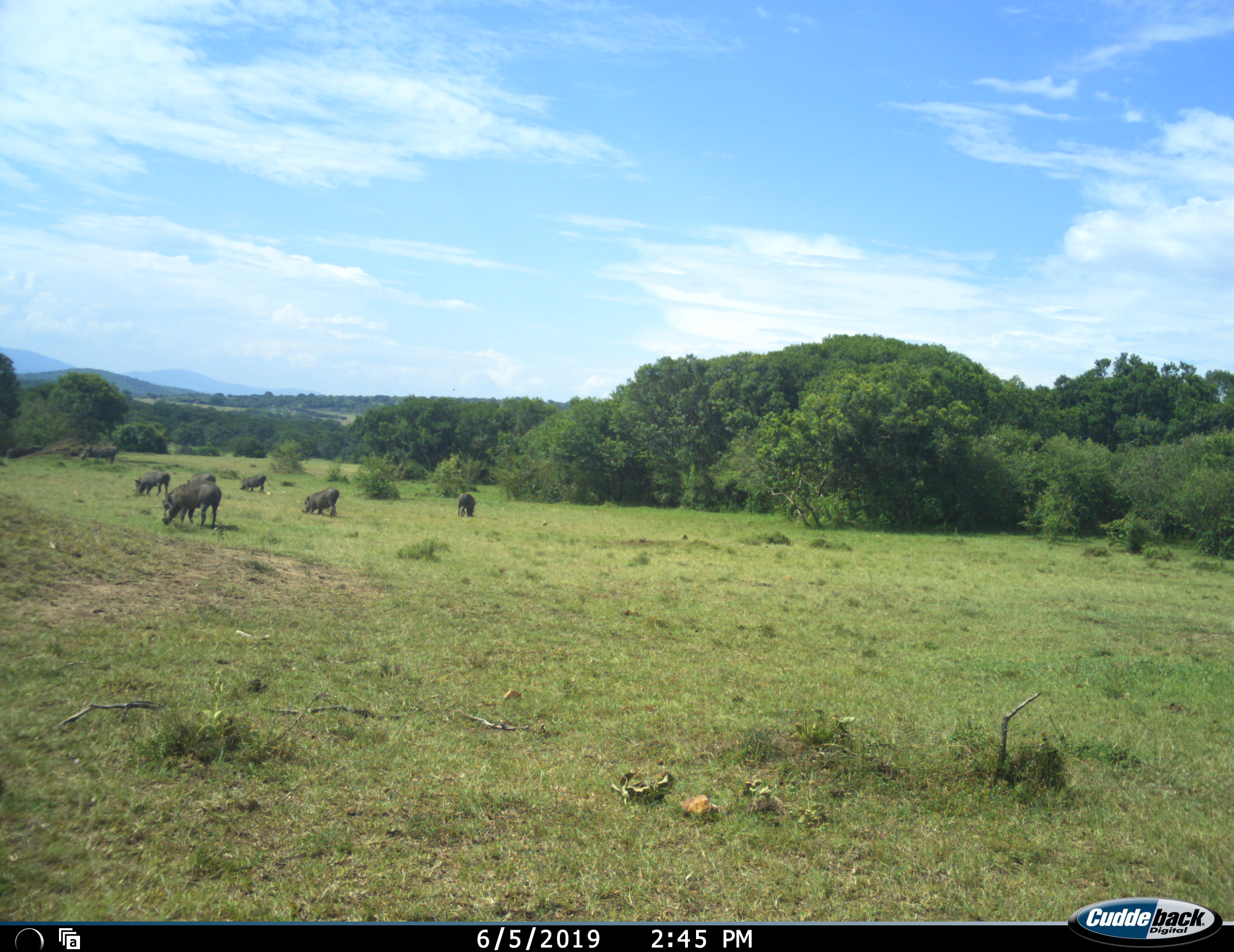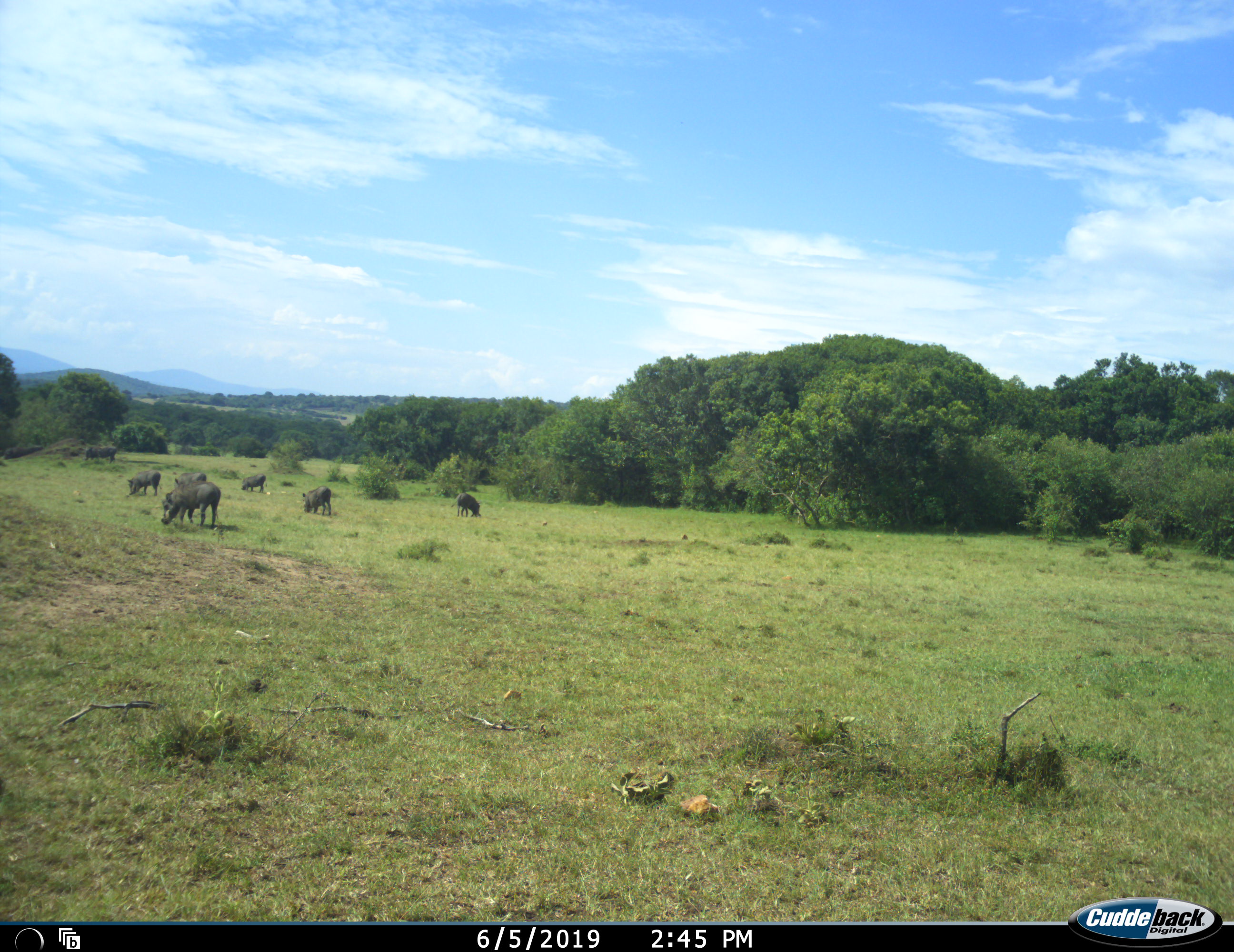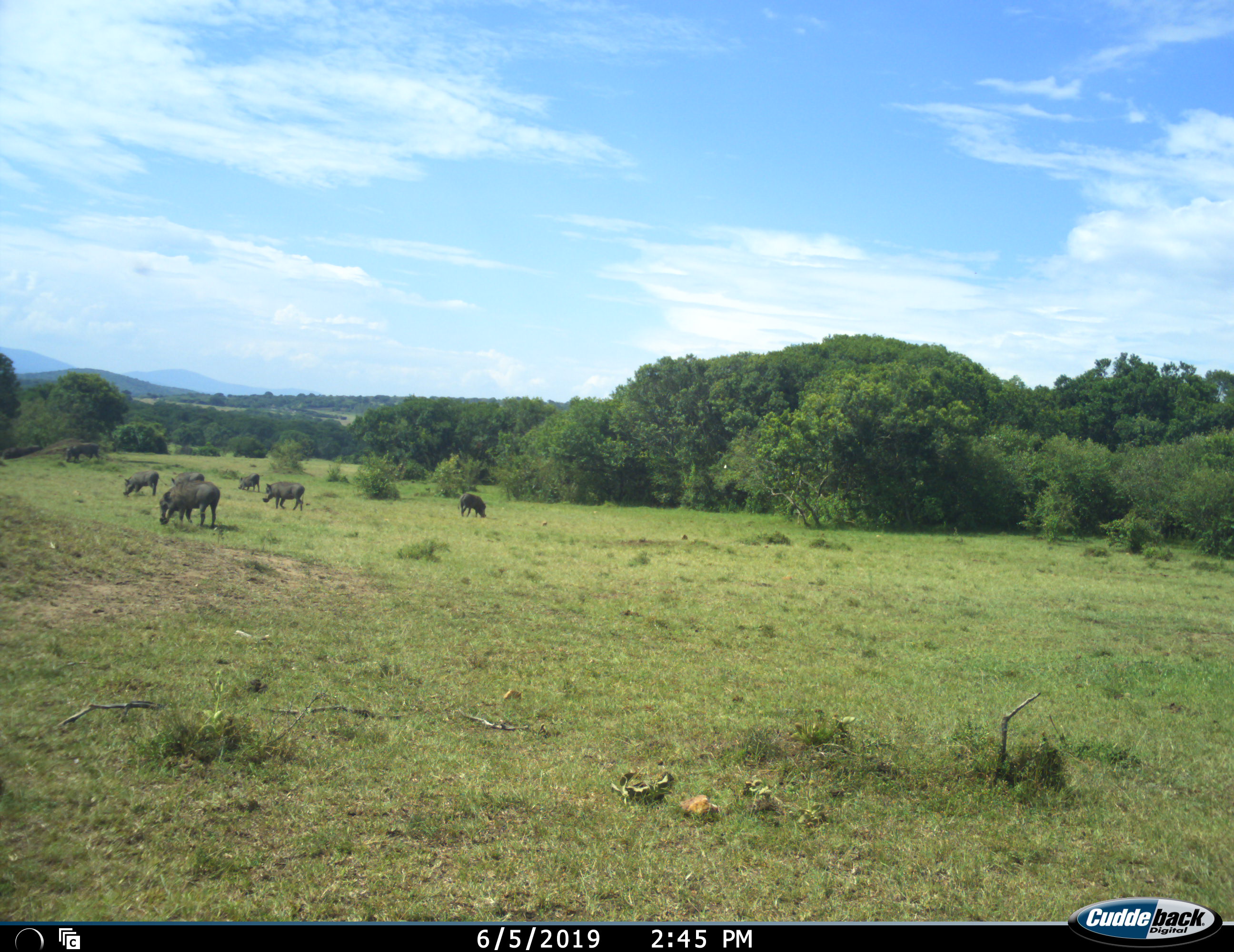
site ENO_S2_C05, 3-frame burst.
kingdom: Animalia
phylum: Chordata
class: Mammalia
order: Artiodactyla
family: Suidae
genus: Phacochoerus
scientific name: Phacochoerus africanus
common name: warthog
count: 7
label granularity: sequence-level